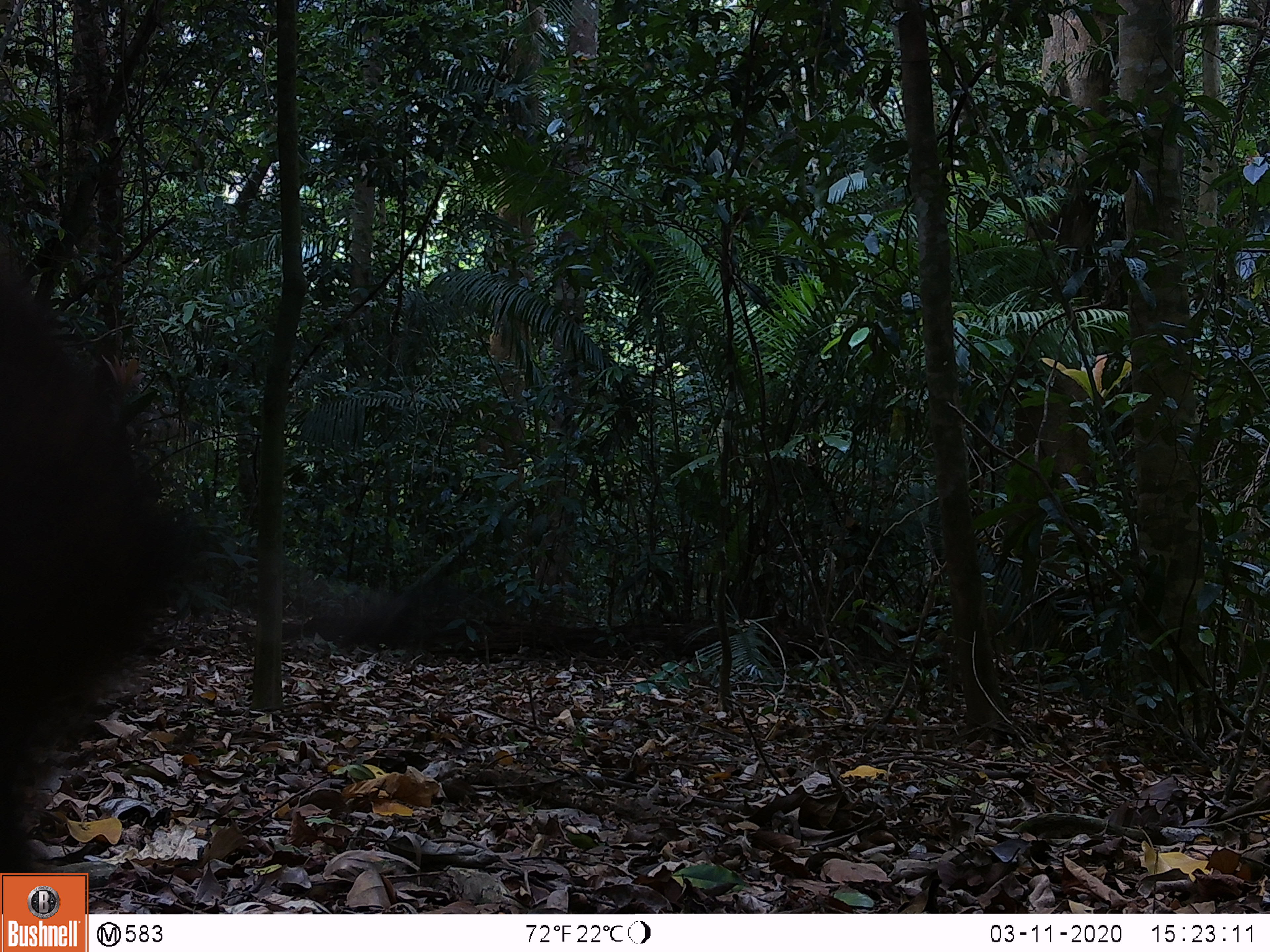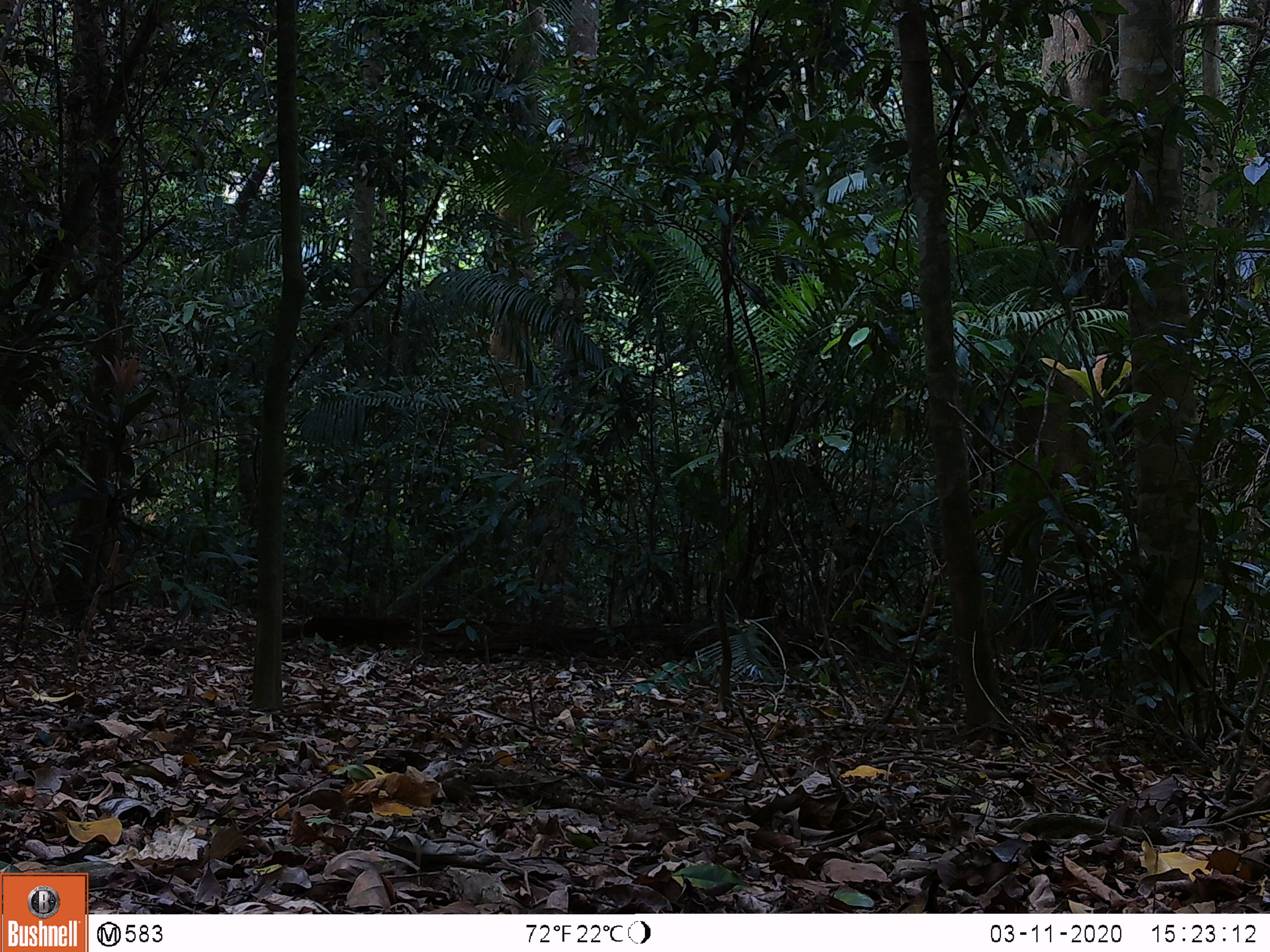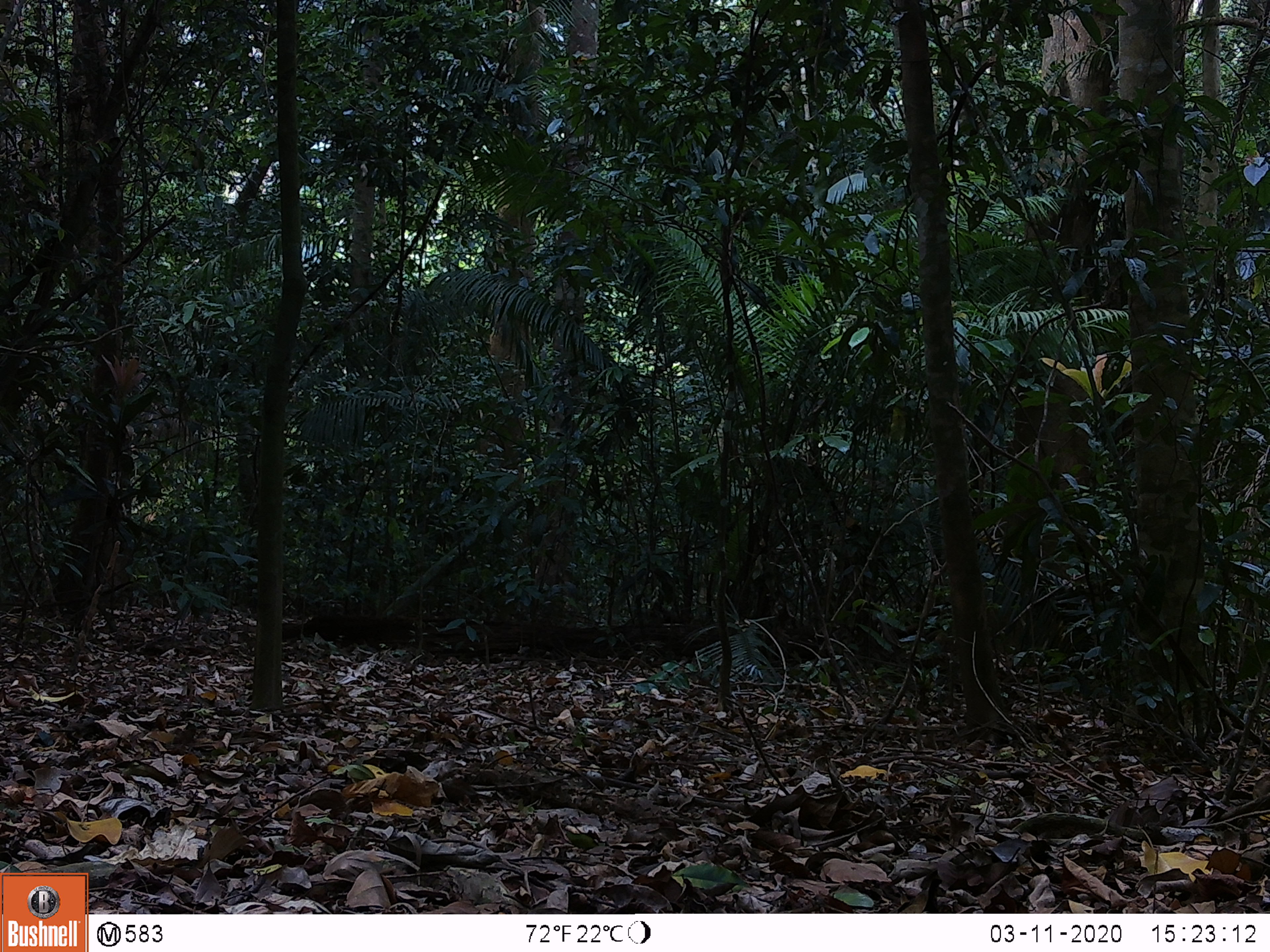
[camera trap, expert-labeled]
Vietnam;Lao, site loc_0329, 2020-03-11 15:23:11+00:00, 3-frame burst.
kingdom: Animalia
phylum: Chordata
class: Mammalia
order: Artiodactyla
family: Suidae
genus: Sus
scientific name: Sus scrofa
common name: eurasian wild pig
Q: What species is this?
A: Eurasian wild pig (Sus scrofa).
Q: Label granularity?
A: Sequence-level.